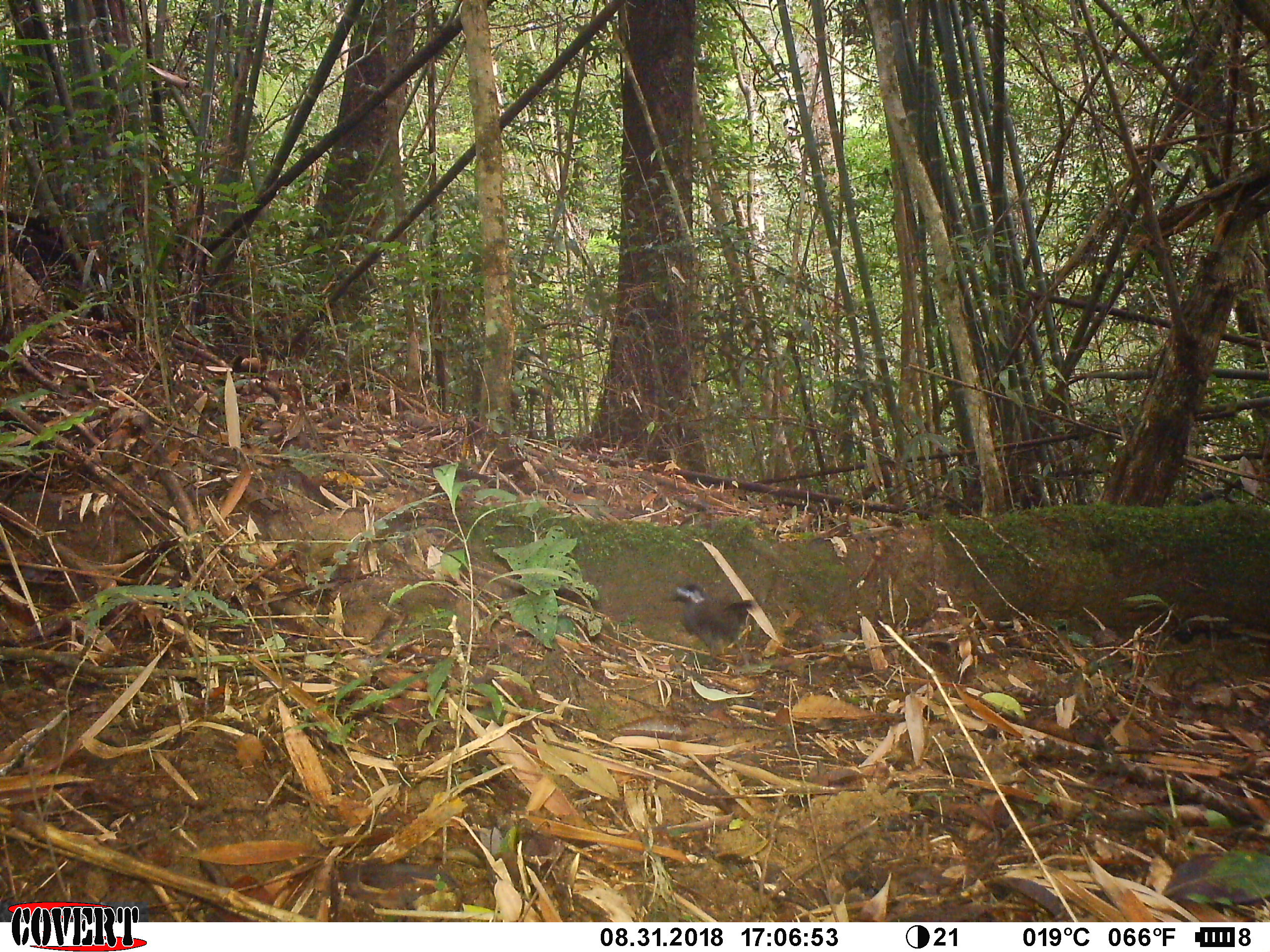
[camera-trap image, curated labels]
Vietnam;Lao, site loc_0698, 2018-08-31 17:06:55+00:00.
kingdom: Animalia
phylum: Chordata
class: Aves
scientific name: Aves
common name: bird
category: unidentified bird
Unidentified bird (bird) (Aves). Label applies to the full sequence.